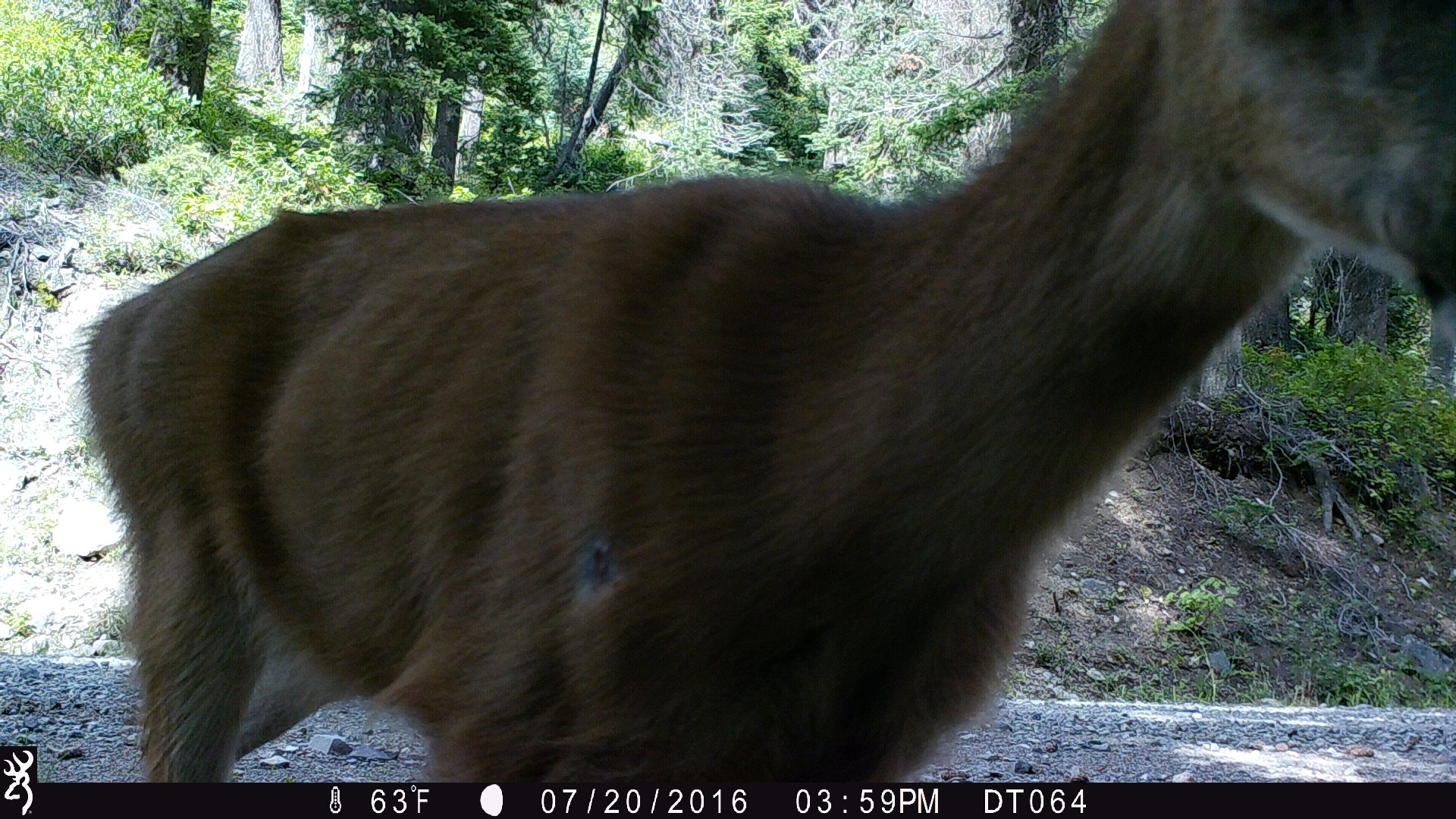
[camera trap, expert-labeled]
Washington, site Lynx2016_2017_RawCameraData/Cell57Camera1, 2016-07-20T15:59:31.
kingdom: Animalia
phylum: Chordata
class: Mammalia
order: Artiodactyla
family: Cervidae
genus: Odocoileus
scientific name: Odocoileus hemionus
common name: mule deer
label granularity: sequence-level